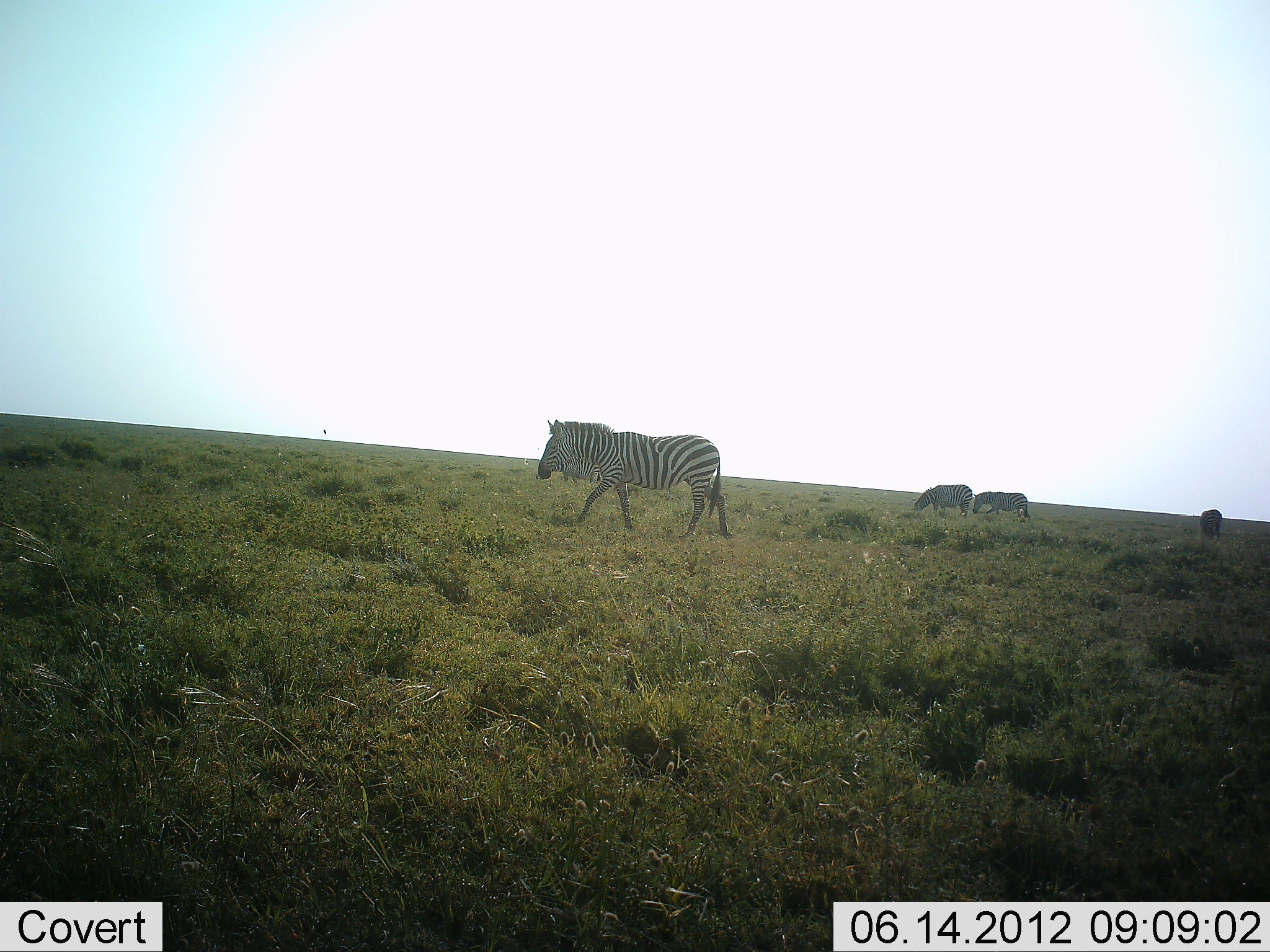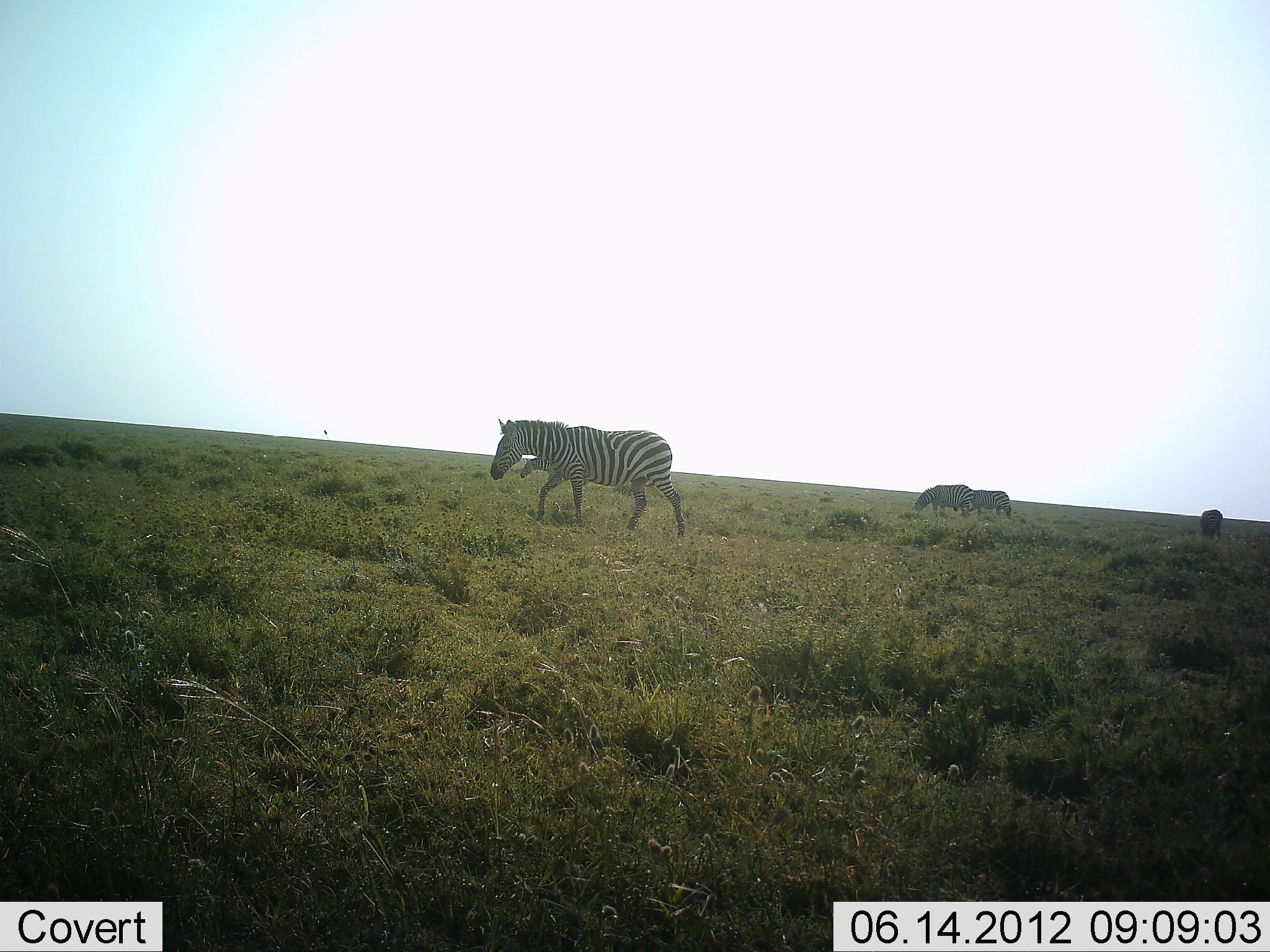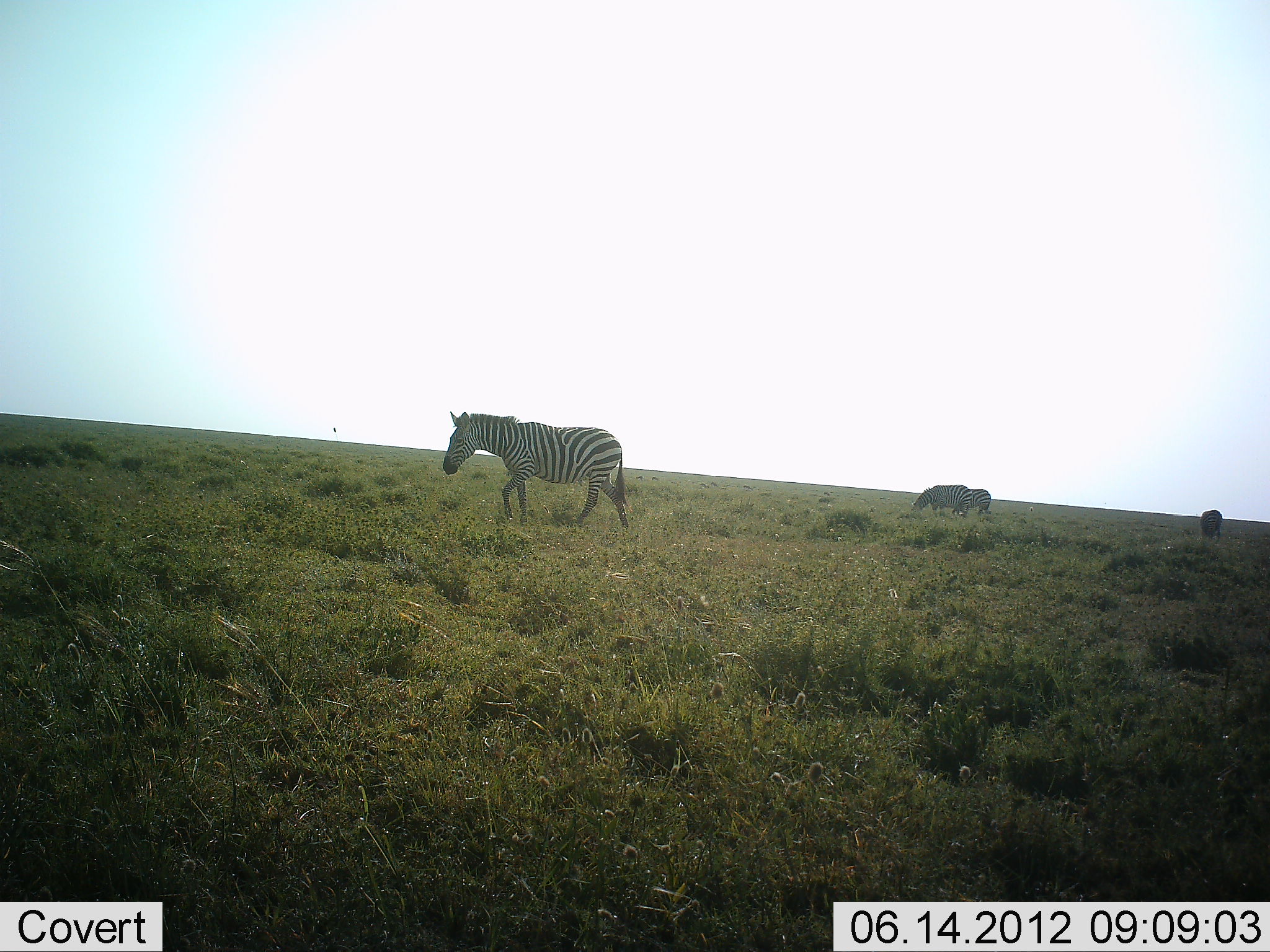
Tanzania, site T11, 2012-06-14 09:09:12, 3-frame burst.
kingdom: Animalia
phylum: Chordata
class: Mammalia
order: Perissodactyla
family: Equidae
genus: Equus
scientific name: Equus quagga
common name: plains zebra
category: zebra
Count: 4.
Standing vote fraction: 30%.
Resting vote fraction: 10%.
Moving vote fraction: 90%.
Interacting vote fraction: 0%.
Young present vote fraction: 0%.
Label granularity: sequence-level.